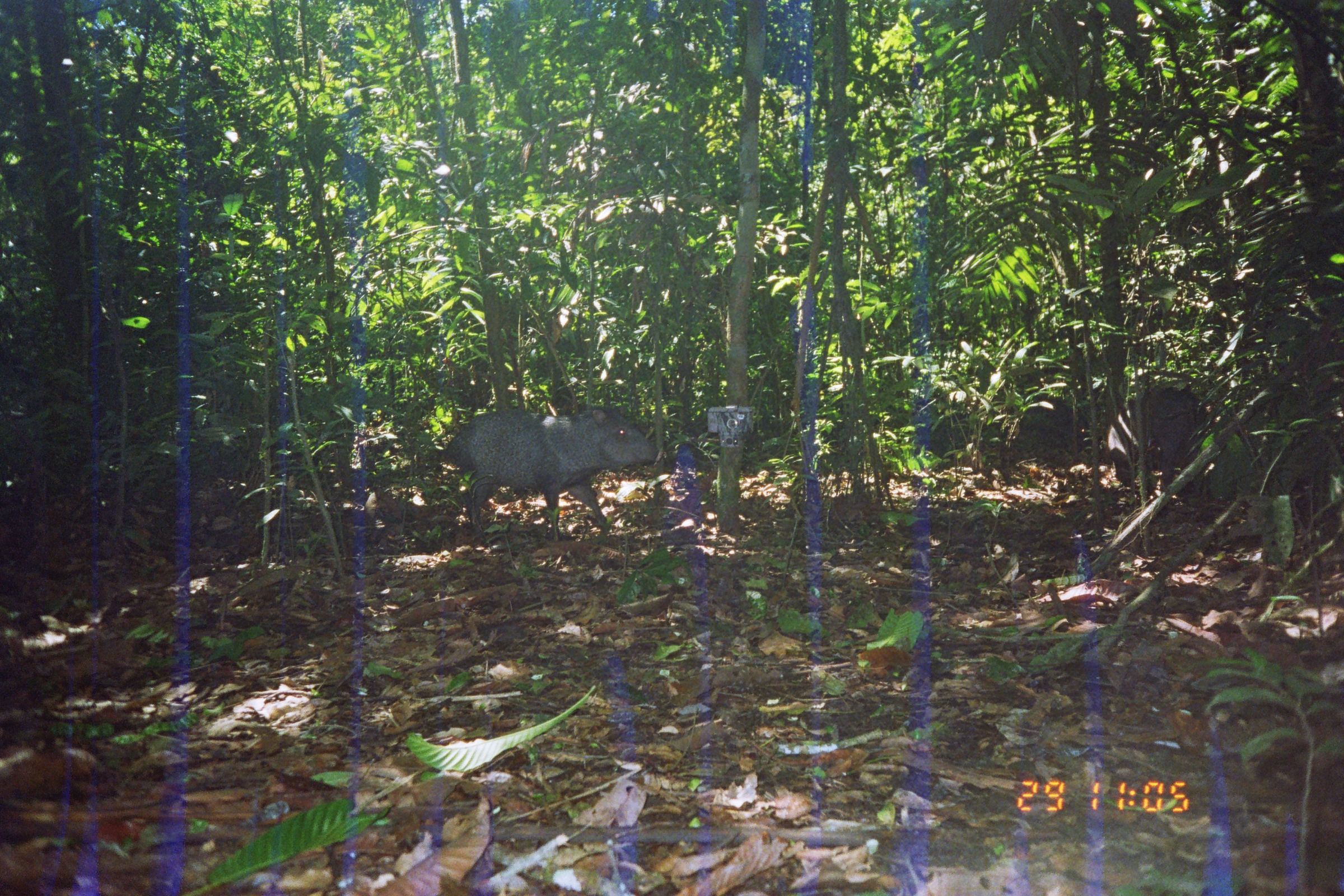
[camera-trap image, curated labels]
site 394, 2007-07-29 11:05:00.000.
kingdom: Animalia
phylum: Chordata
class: Mammalia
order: Artiodactyla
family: Tayassuidae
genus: Pecari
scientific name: Pecari tajacu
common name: collared peccary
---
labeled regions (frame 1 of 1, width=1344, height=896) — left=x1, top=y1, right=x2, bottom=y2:
pecari tajacu: left=435, top=404, right=659, bottom=543; left=1106, top=378, right=1214, bottom=498